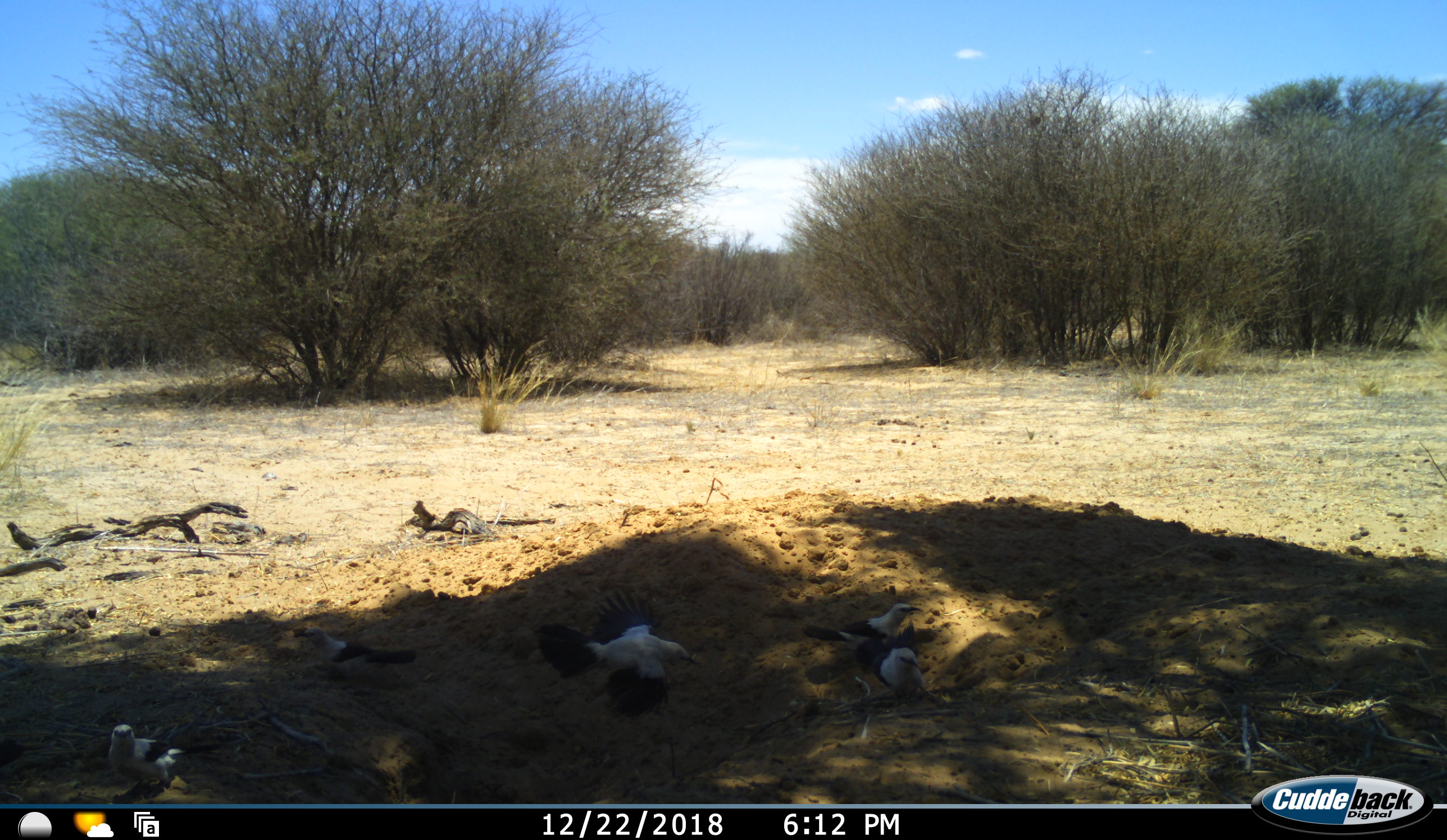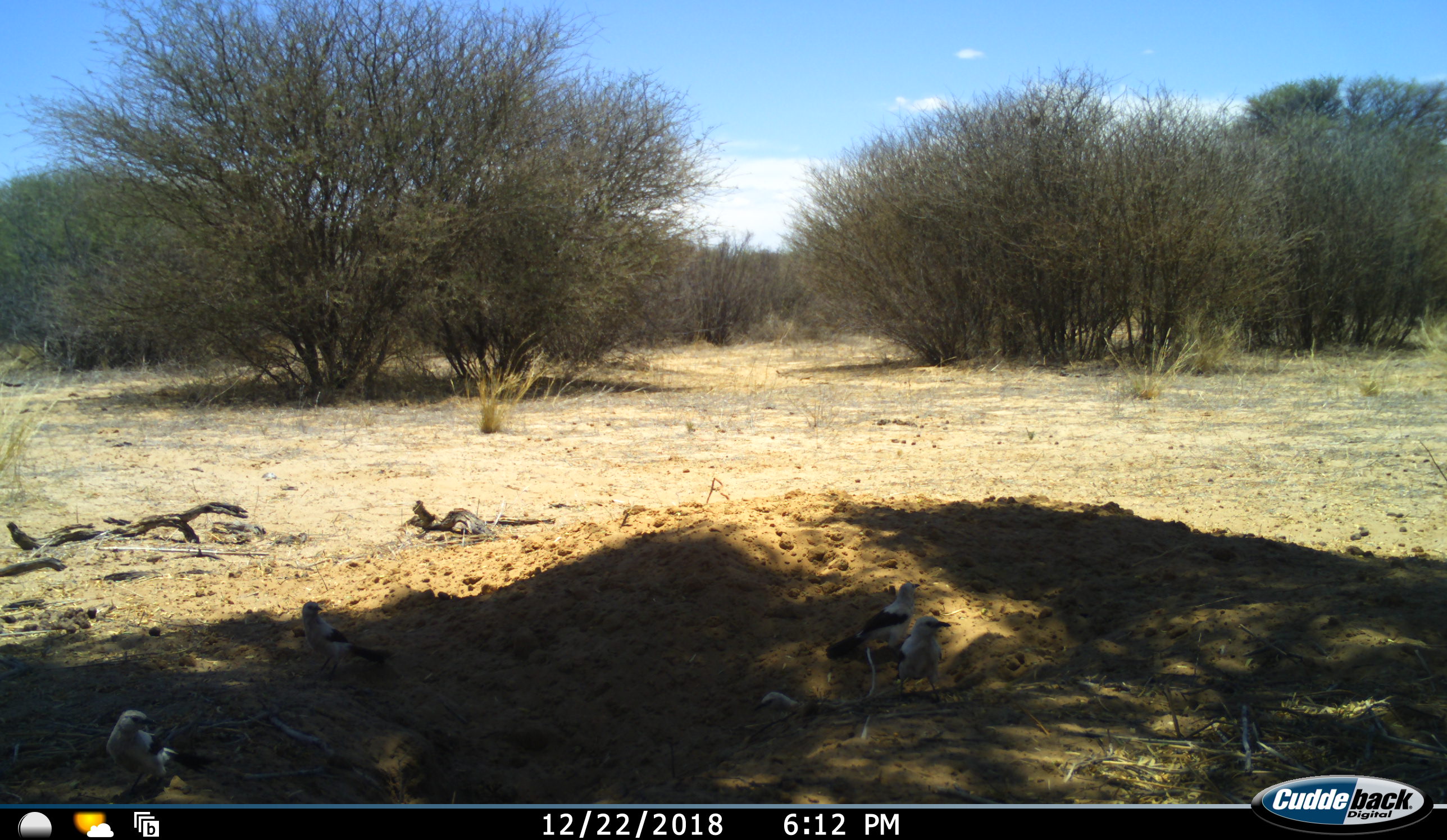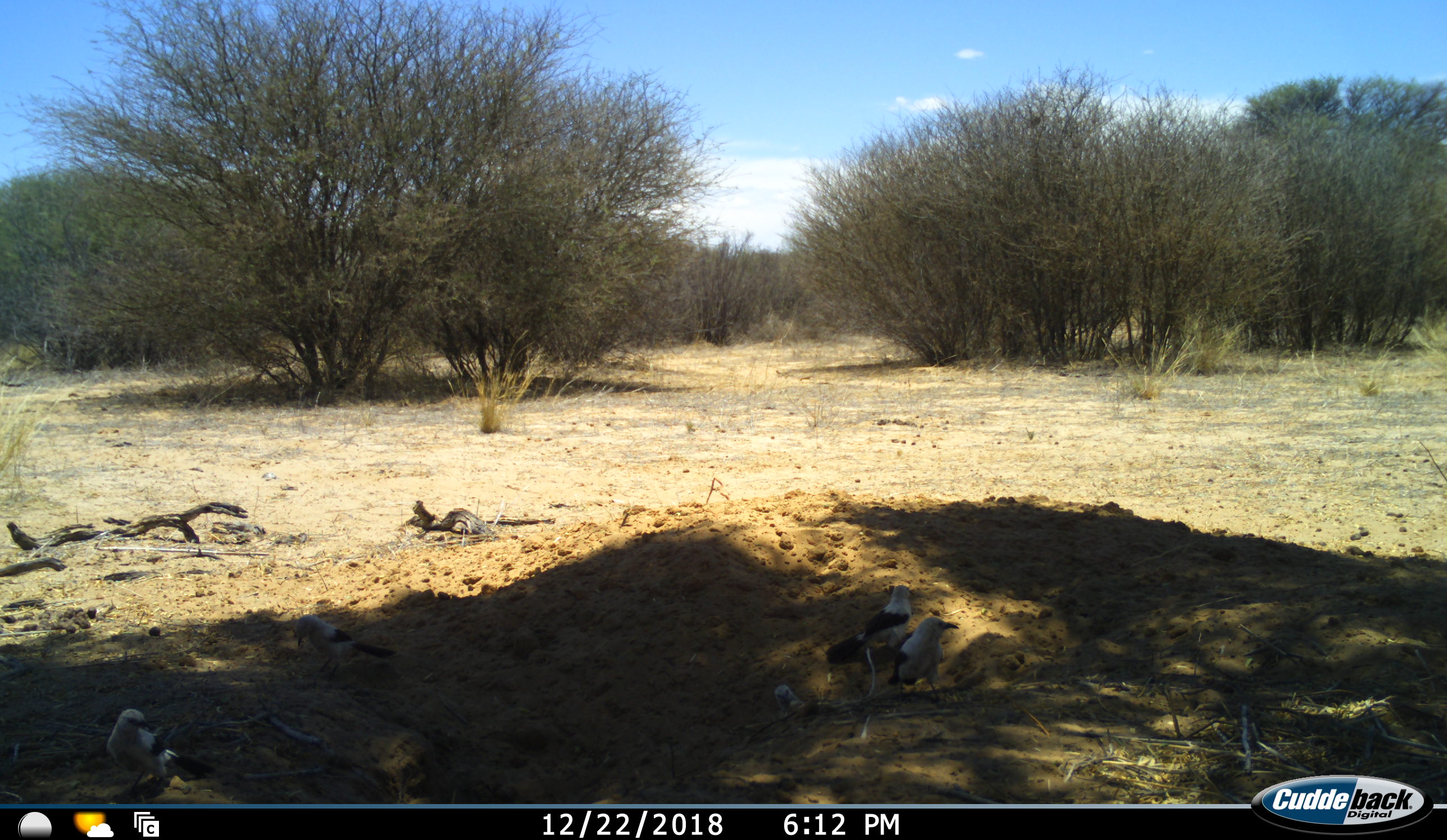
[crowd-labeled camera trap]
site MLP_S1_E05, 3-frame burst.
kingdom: Animalia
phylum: Chordata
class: Aves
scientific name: Aves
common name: bird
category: birdother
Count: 5.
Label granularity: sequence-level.